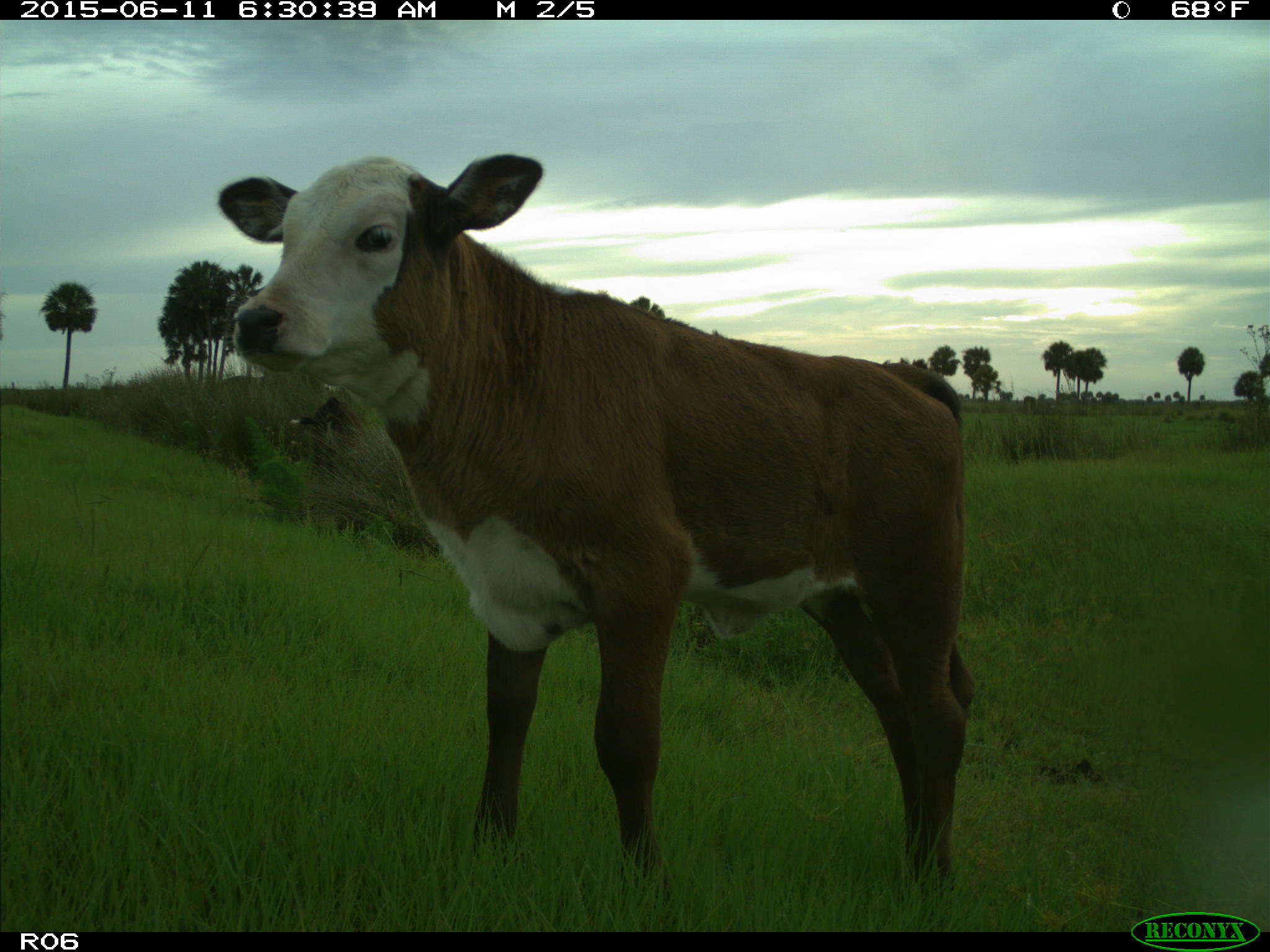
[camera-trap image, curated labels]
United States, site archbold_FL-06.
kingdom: Animalia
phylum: Chordata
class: Mammalia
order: Artiodactyla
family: Bovidae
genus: Bos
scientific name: Bos taurus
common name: domestic cow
Bos taurus (domestic cow).